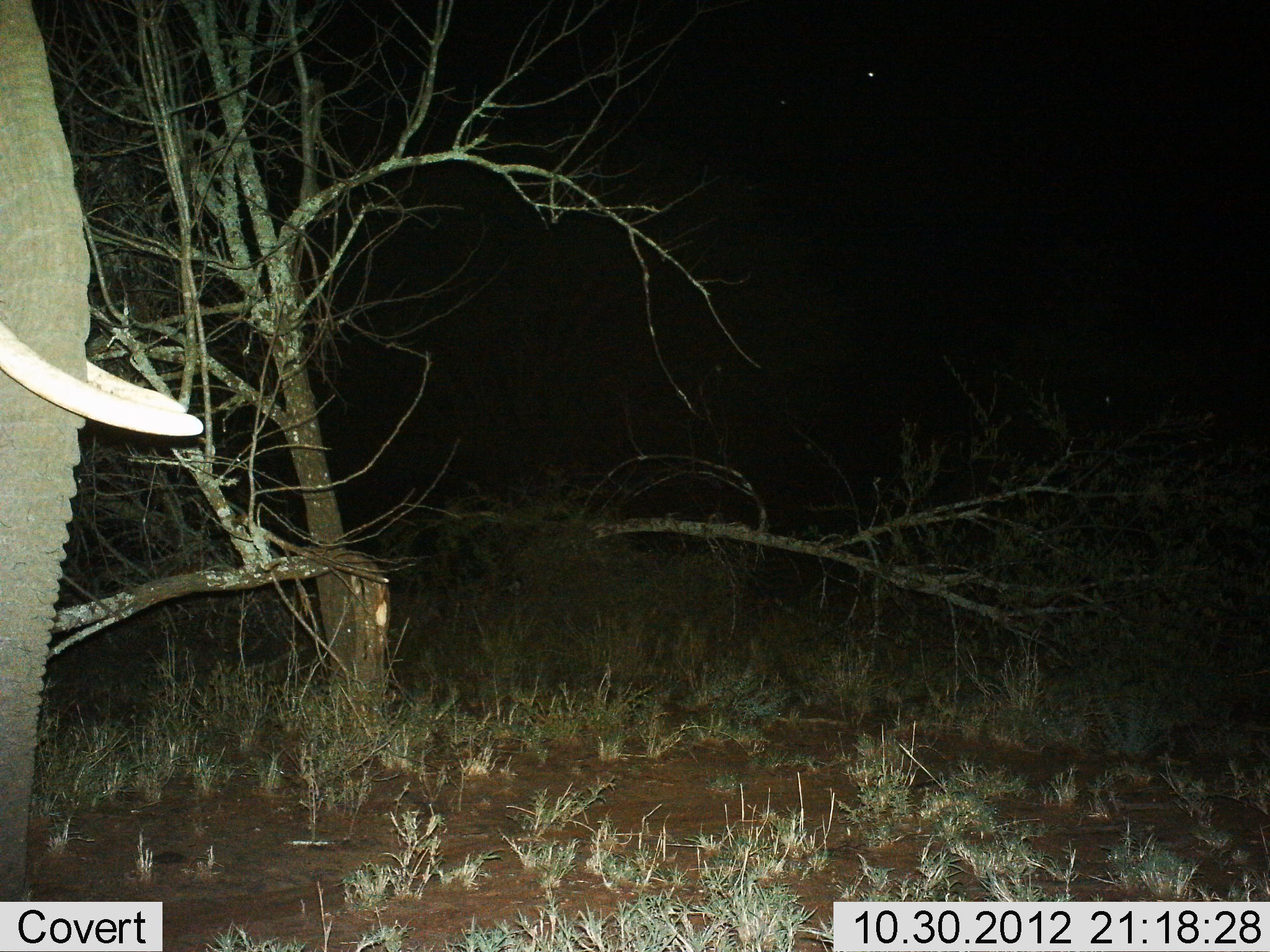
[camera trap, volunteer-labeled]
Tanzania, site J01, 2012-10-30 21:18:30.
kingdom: Animalia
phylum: Chordata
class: Mammalia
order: Proboscidea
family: Elephantidae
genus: Loxodonta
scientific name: Loxodonta africana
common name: african bush elephant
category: elephant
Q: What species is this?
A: Elephant (african bush elephant) (Loxodonta africana).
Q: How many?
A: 1.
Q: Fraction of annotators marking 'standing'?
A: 100%.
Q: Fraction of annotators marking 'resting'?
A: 0%.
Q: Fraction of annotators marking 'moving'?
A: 0%.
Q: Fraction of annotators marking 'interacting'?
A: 0%.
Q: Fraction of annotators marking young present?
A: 0%.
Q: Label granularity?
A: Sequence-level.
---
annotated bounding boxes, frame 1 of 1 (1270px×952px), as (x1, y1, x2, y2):
animal: (1, 1, 204, 901)